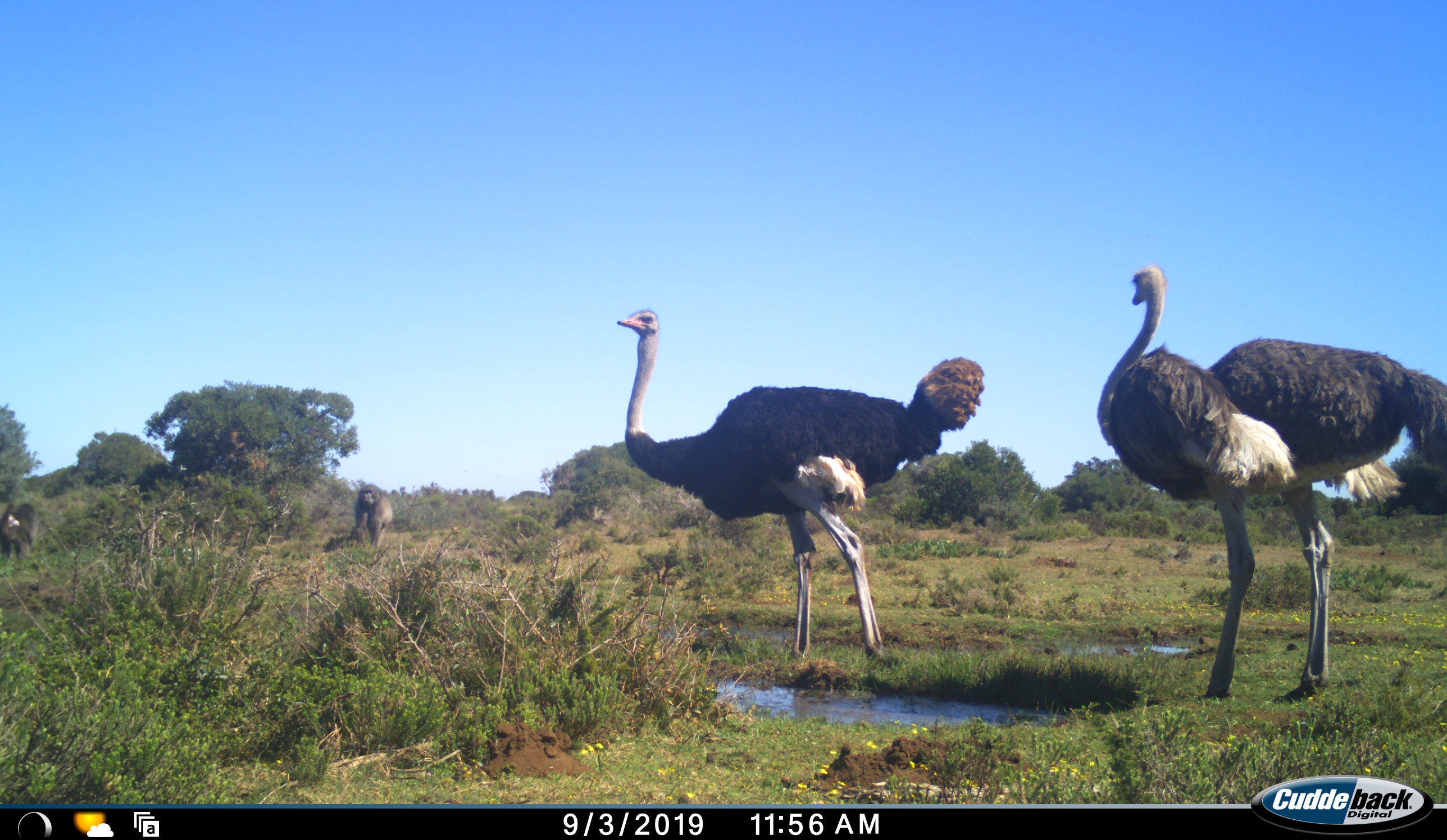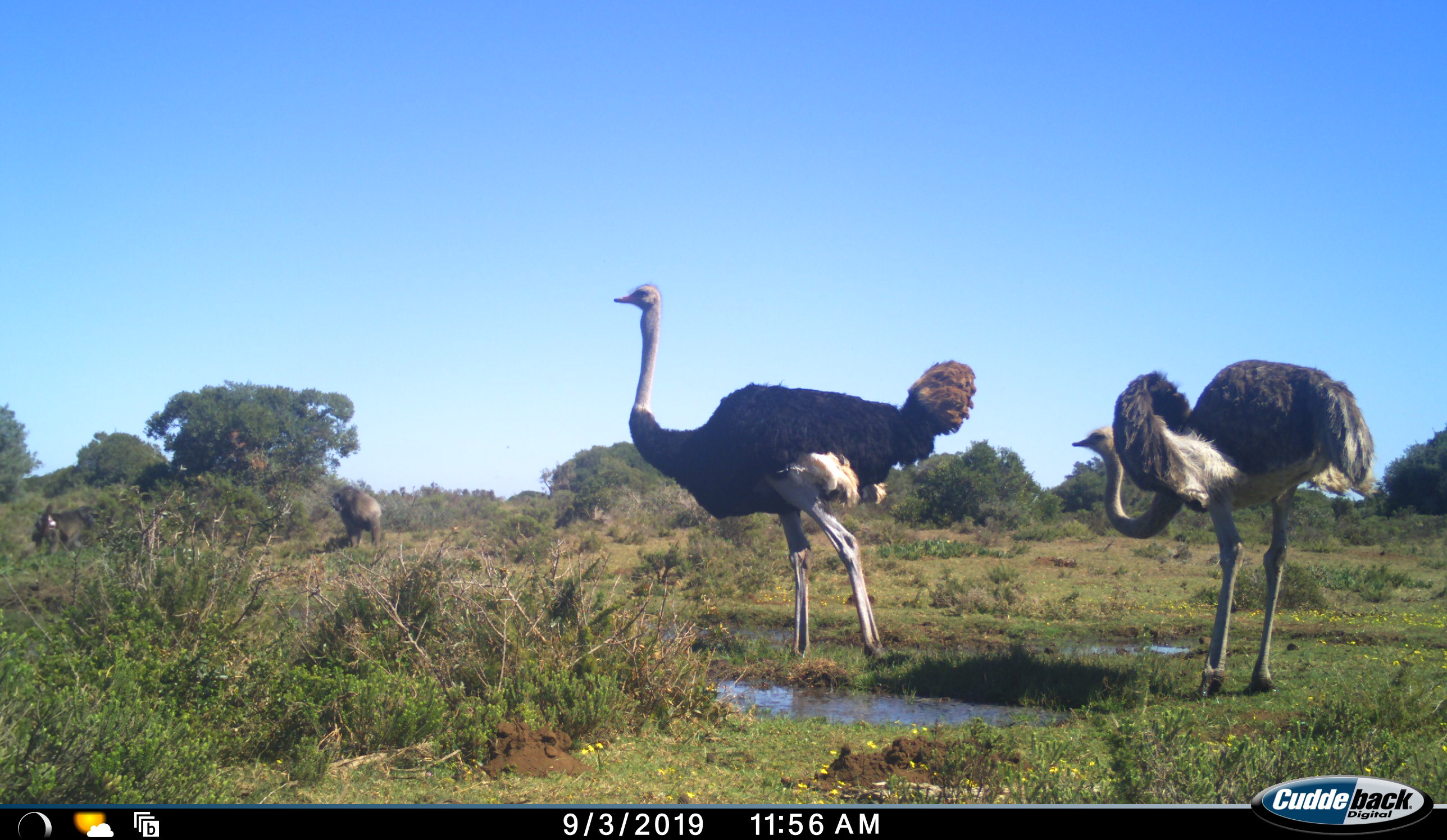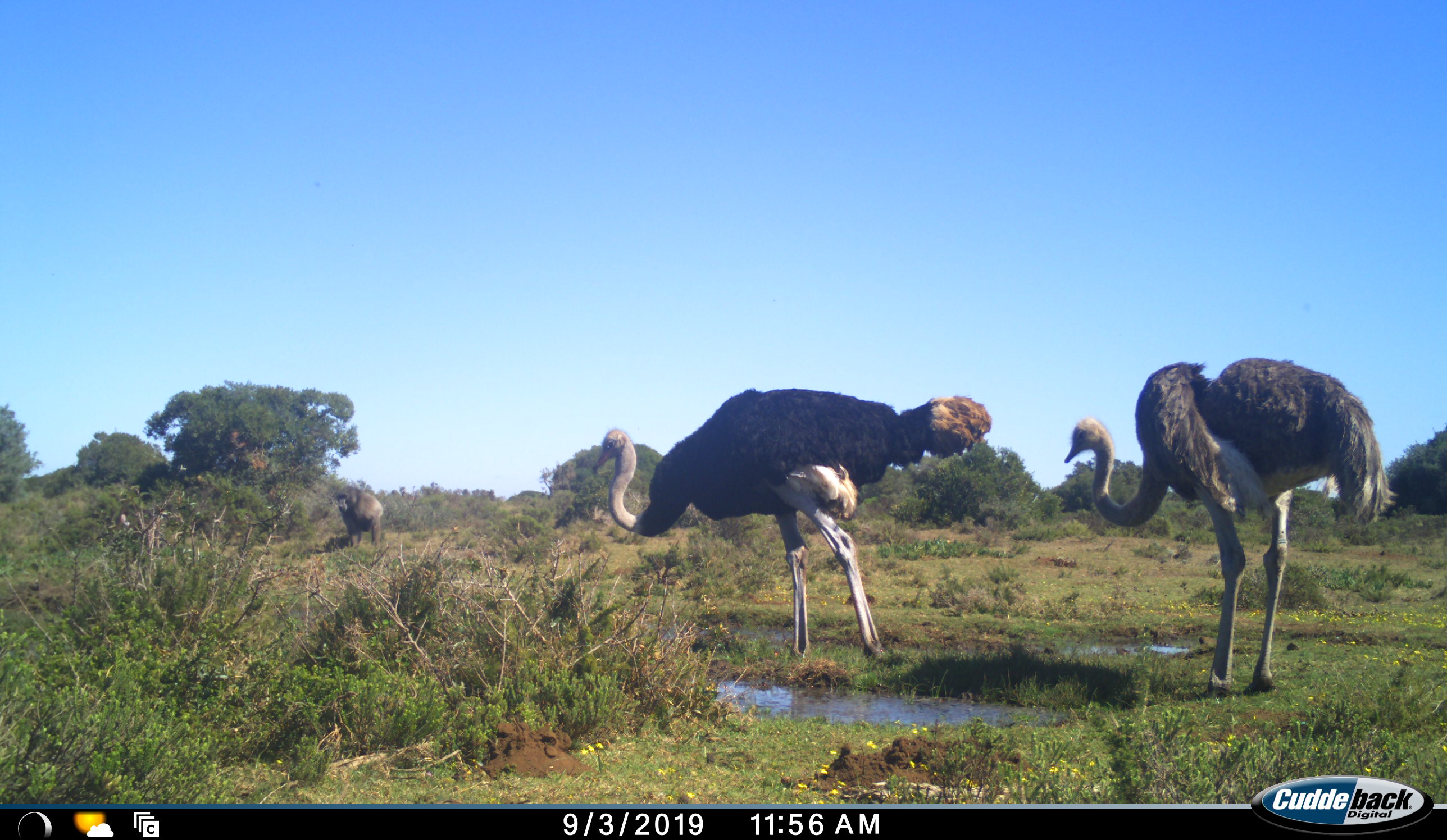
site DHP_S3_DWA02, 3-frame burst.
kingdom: Animalia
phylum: Chordata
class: Mammalia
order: Primates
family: Cercopithecidae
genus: Papio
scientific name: Papio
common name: baboon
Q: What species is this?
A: Baboon (Papio).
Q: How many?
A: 2.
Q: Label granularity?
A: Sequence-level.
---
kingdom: Animalia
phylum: Chordata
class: Aves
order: Struthioniformes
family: Struthionidae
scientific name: Struthionidae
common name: ostrich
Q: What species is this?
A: Ostrich (Struthionidae).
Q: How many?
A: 2.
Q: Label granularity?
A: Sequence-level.